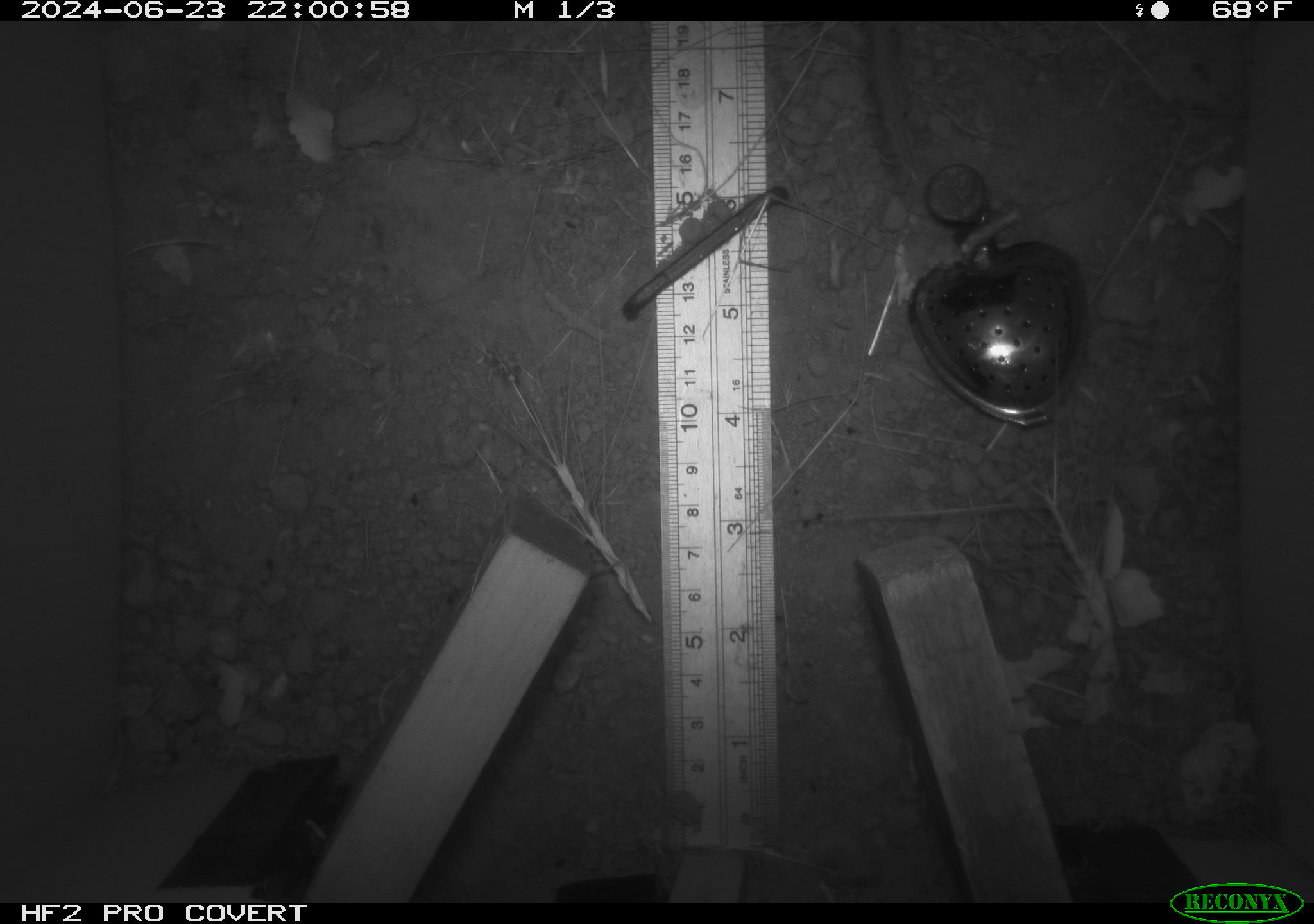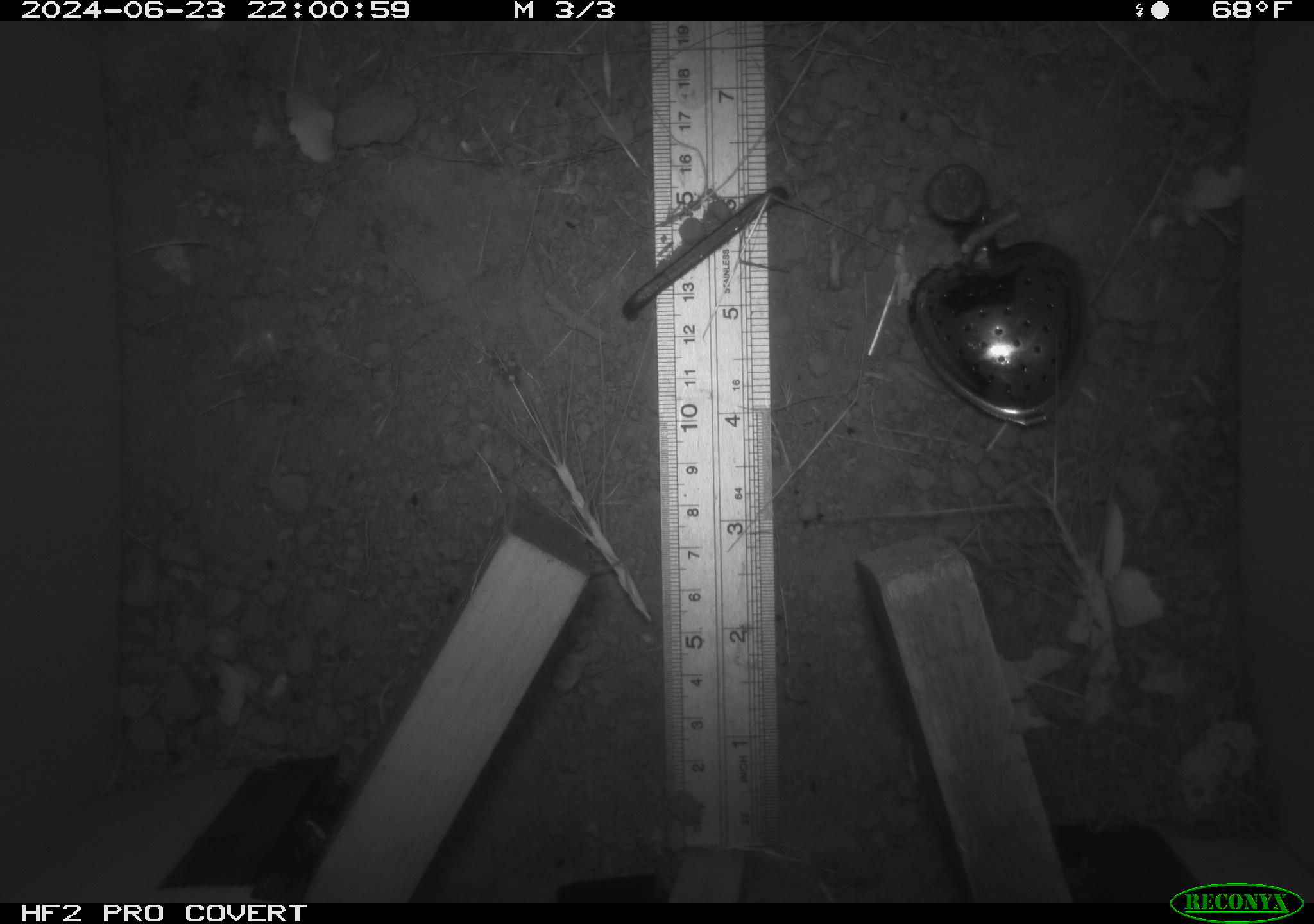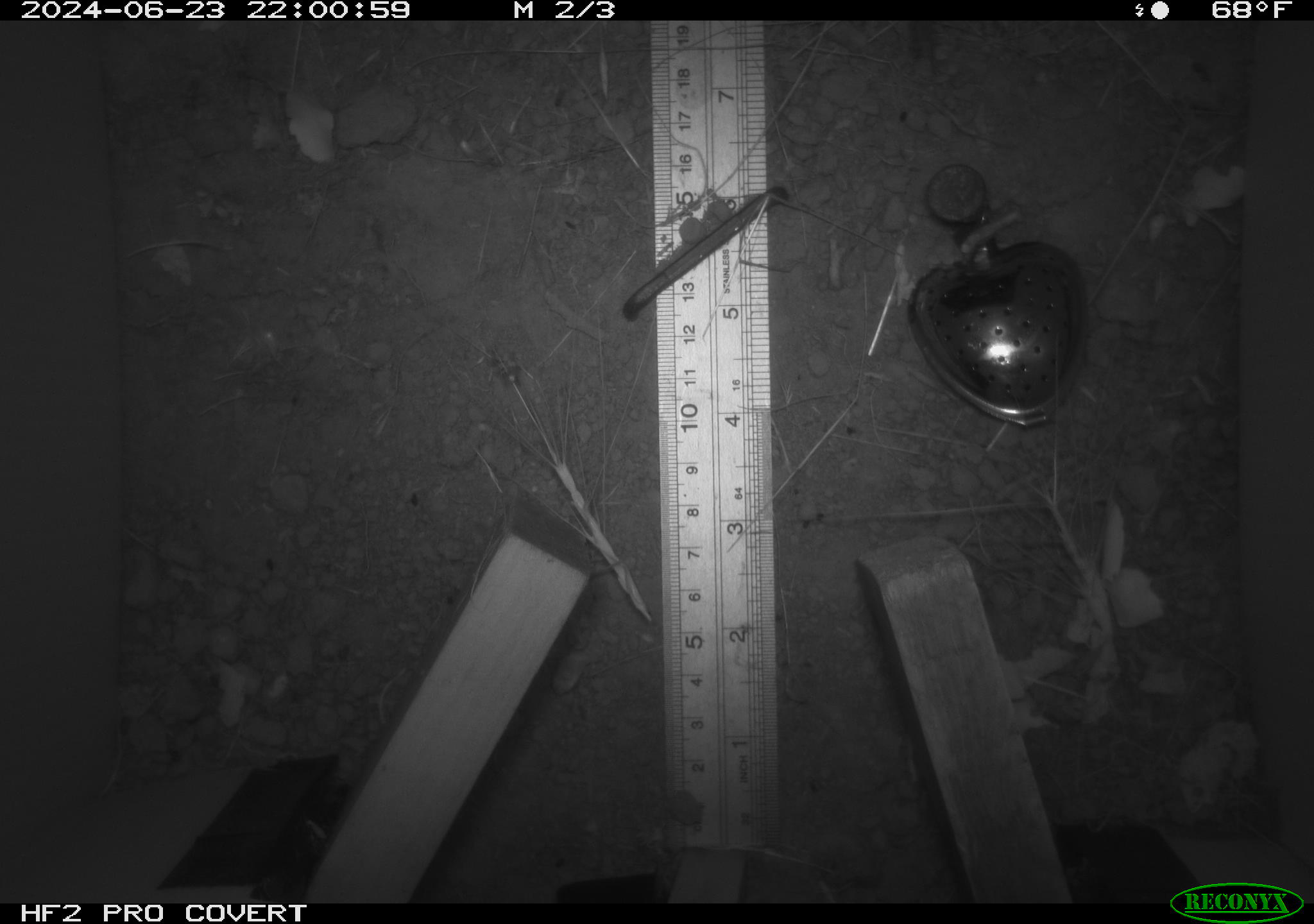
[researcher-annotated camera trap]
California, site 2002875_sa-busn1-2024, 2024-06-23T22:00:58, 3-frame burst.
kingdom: Animalia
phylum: Chordata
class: Mammalia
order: Rodentia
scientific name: Rodentia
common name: rodent